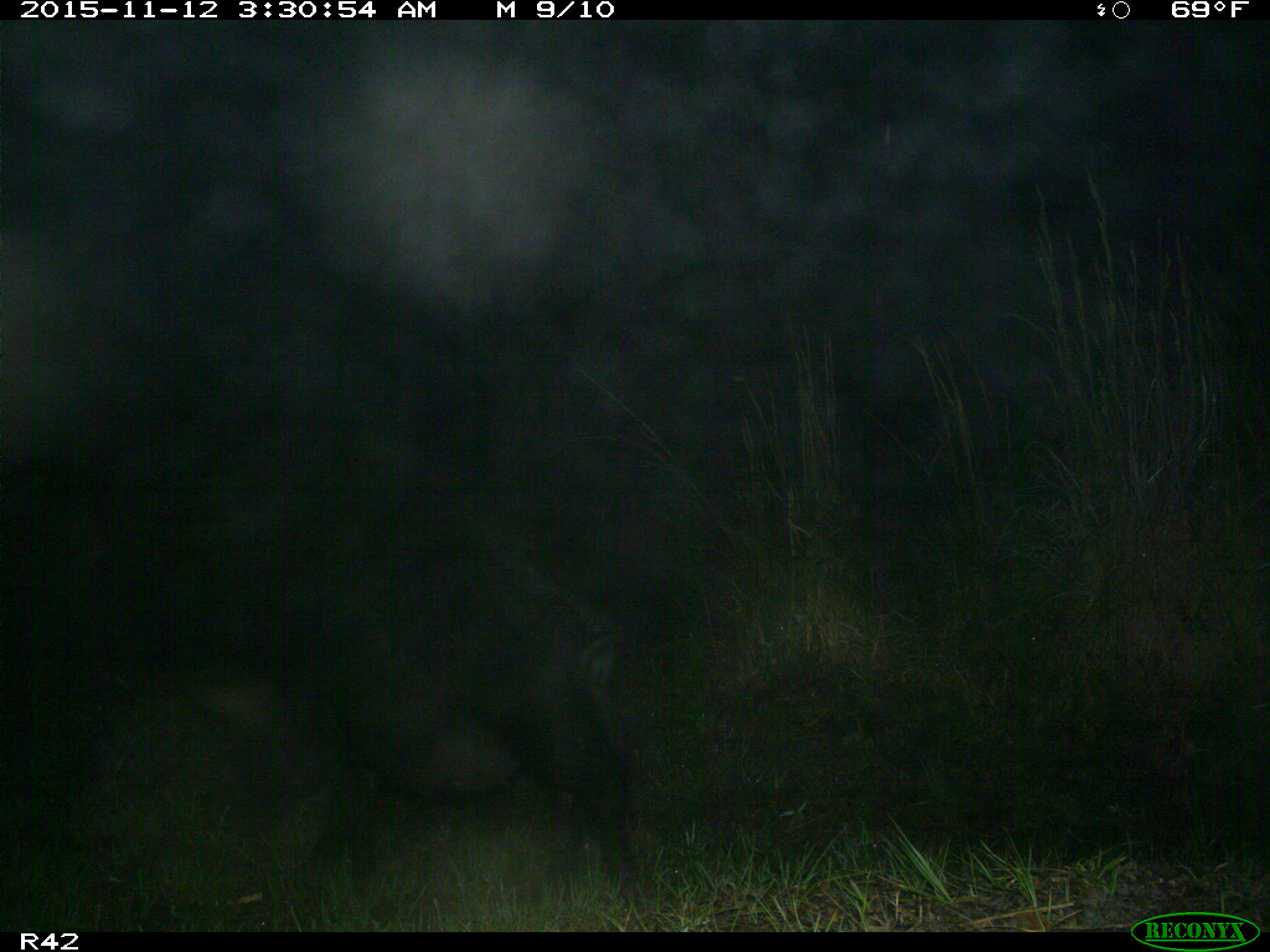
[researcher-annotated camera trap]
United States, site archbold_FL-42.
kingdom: Animalia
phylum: Chordata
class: Mammalia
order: Artiodactyla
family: Suidae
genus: Sus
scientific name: Sus scrofa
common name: wild boar